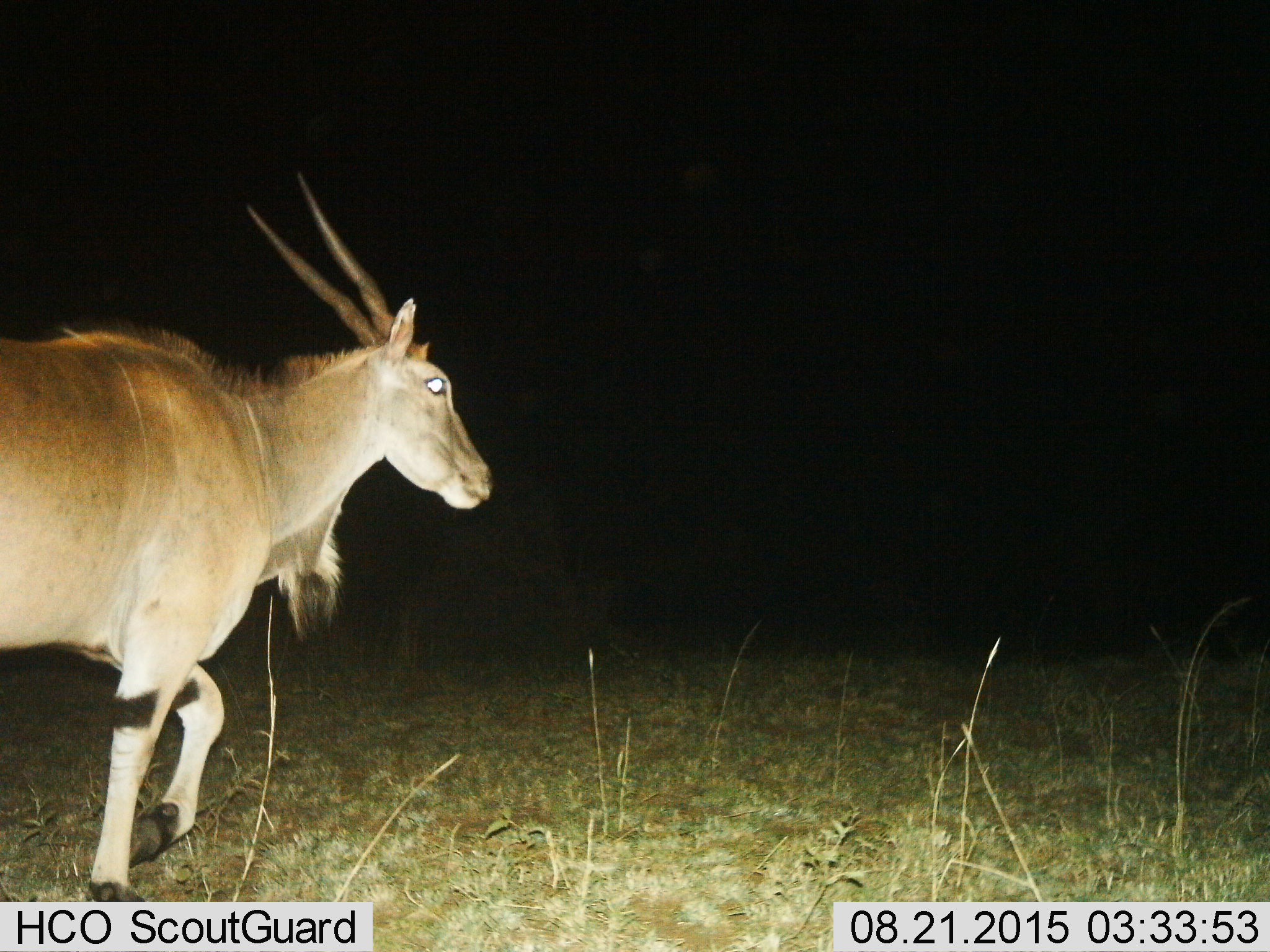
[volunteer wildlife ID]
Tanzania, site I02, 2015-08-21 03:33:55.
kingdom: Animalia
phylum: Chordata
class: Mammalia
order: Artiodactyla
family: Bovidae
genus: Tragelaphus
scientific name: Tragelaphus oryx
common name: eland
Eland (Tragelaphus oryx), count 1. Behavior (volunteer vote fractions): standing 0%, resting 0%, moving 100%, interacting 0%. Young present (vote fraction): 0%. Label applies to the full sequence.